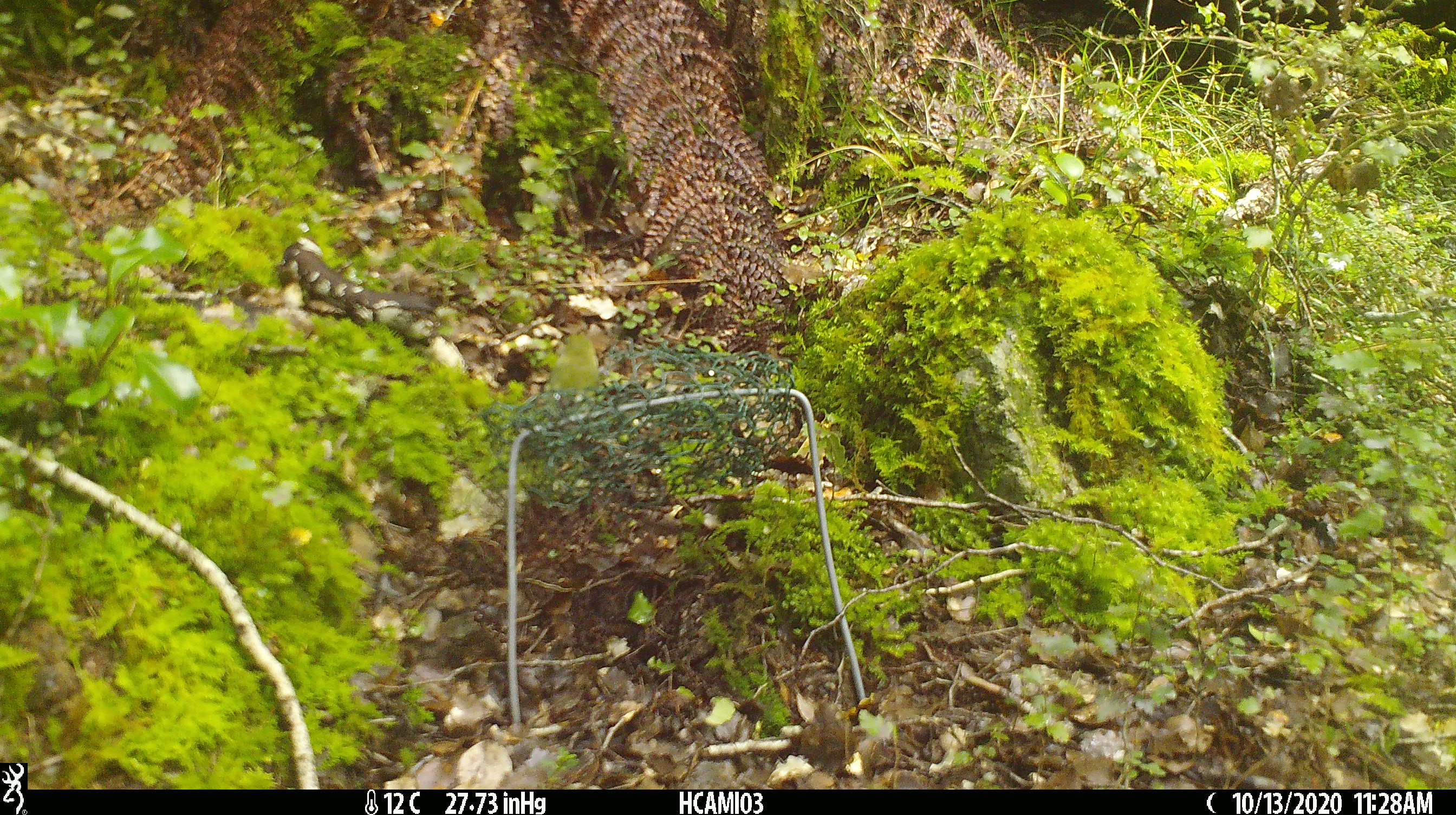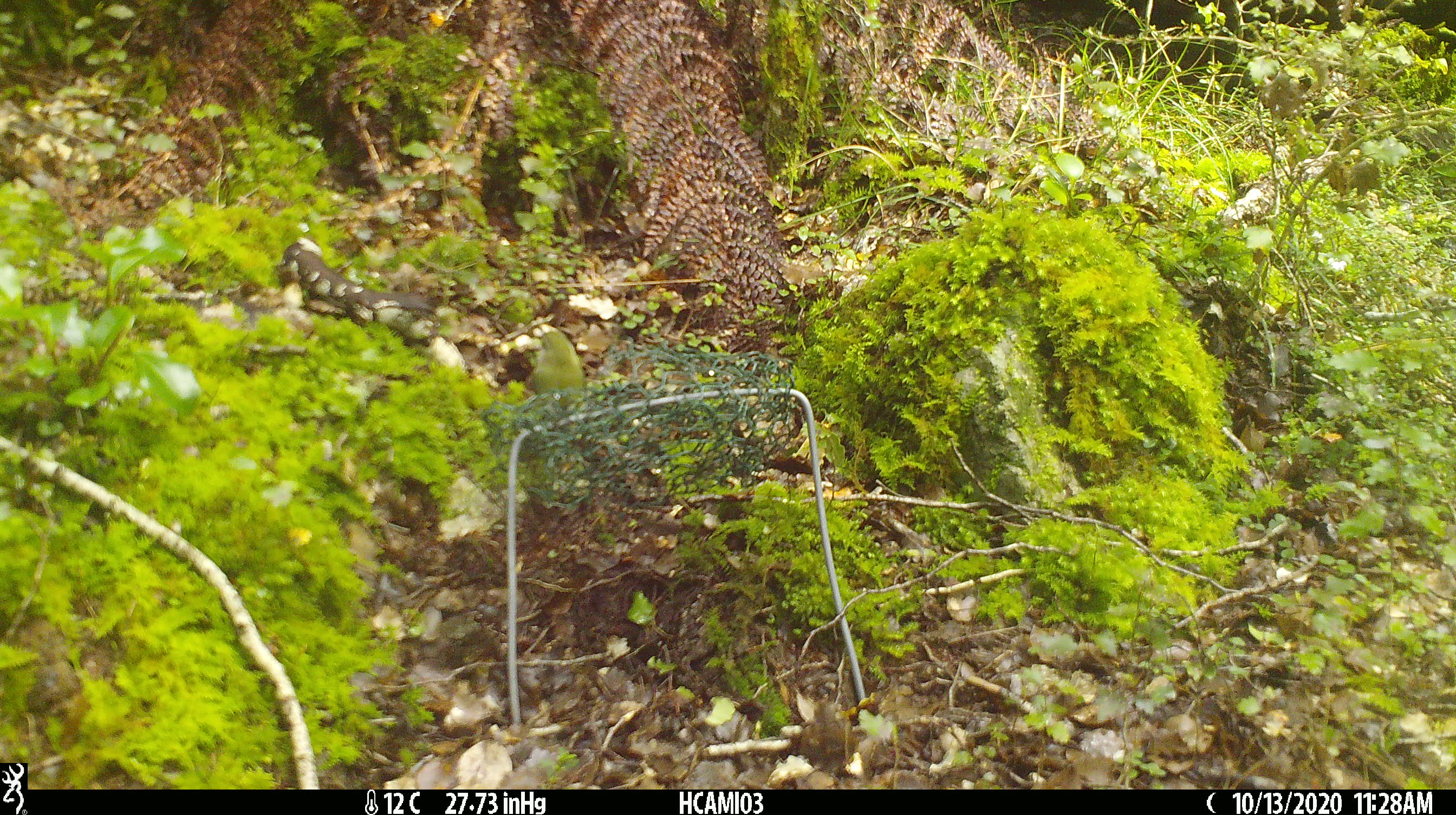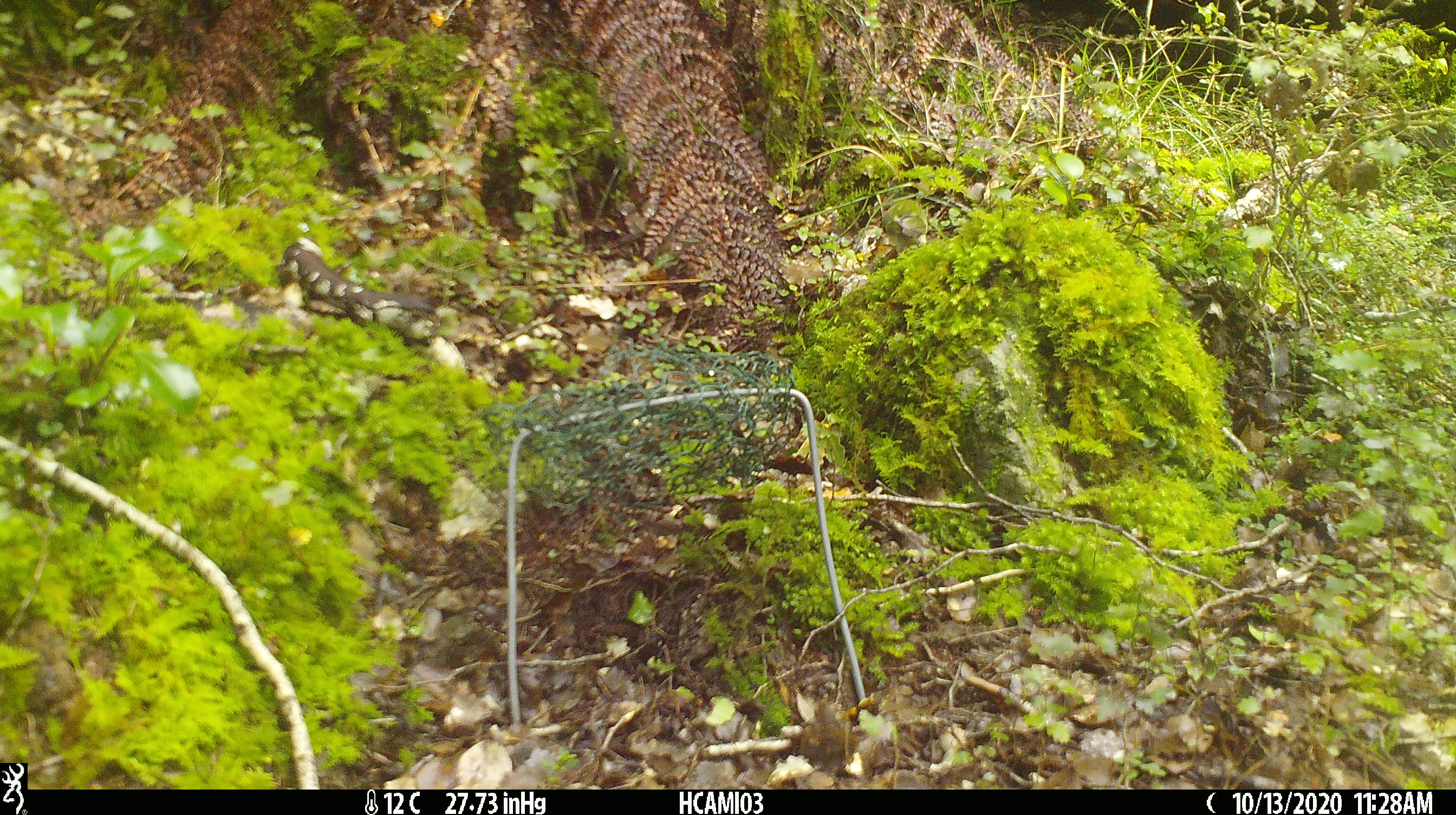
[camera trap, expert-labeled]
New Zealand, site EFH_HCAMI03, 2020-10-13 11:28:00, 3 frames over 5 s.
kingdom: Animalia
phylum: Chordata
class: Aves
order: Passeriformes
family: Acanthisittidae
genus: Acanthisitta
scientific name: Acanthisitta chloris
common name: rifleman